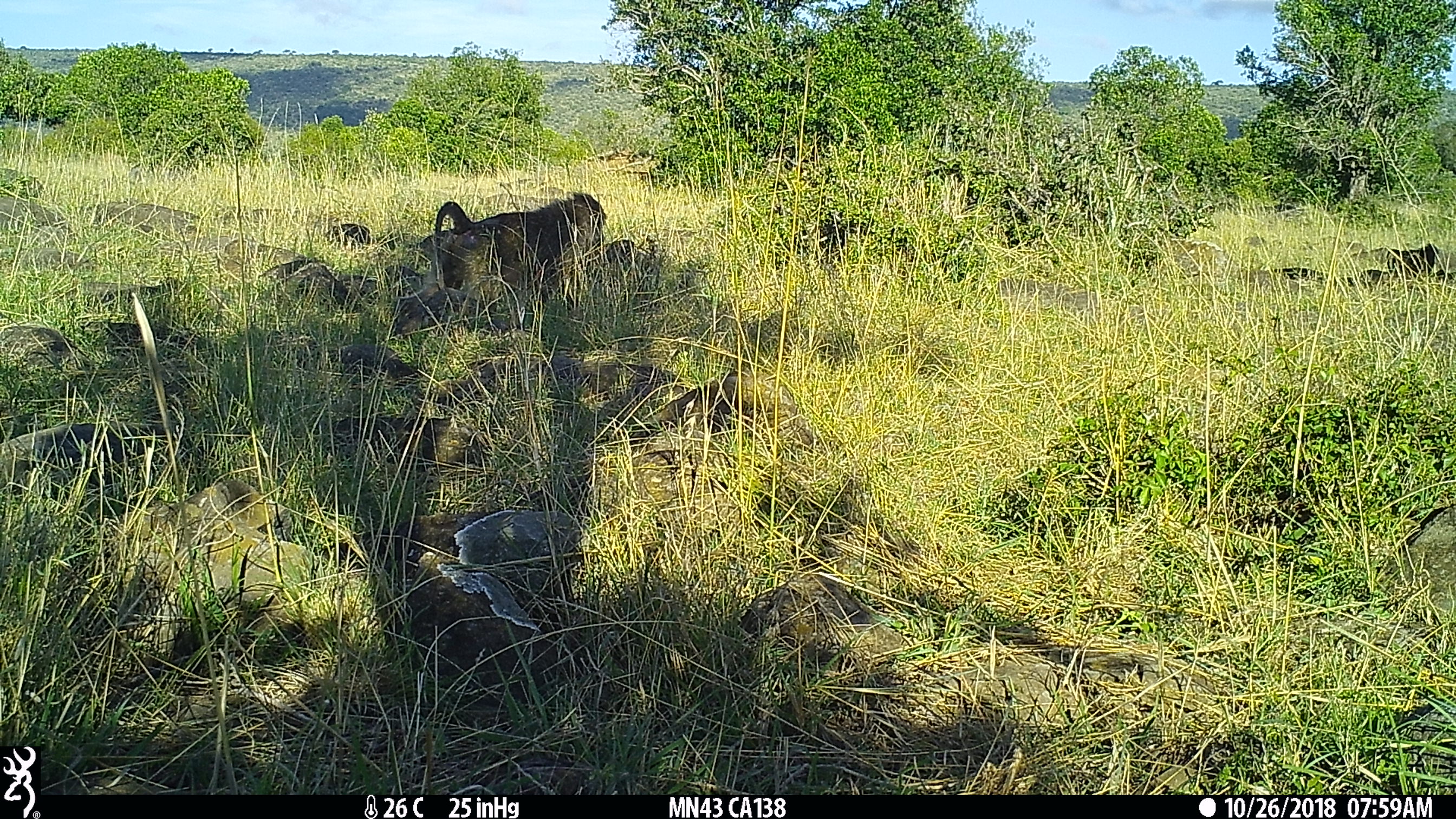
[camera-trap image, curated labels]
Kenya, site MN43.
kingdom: Animalia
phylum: Chordata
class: Mammalia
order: Primates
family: Cercopithecidae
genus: Papio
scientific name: Papio anubis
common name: olive baboon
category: baboon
Baboon (olive baboon) (Papio anubis).